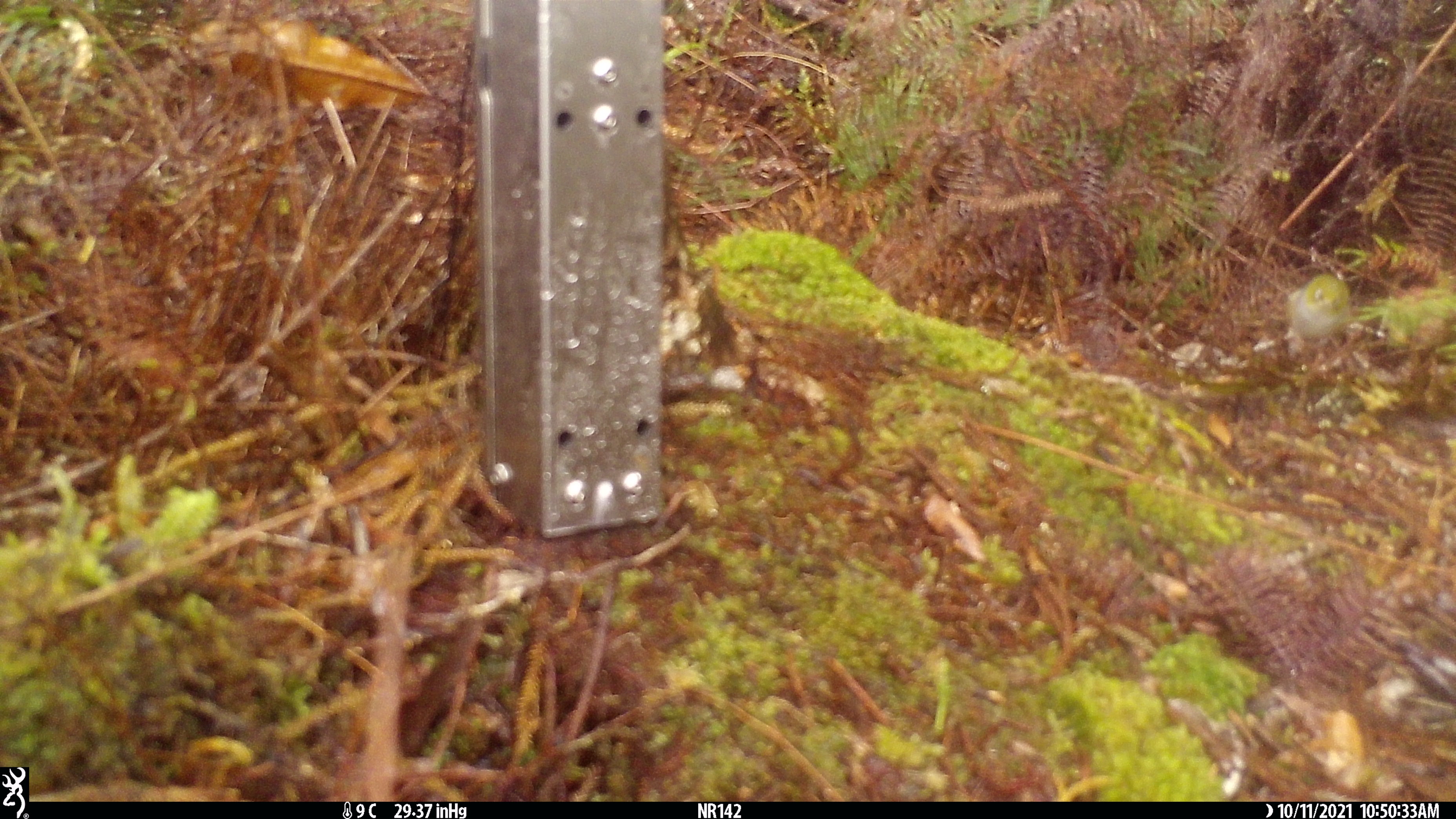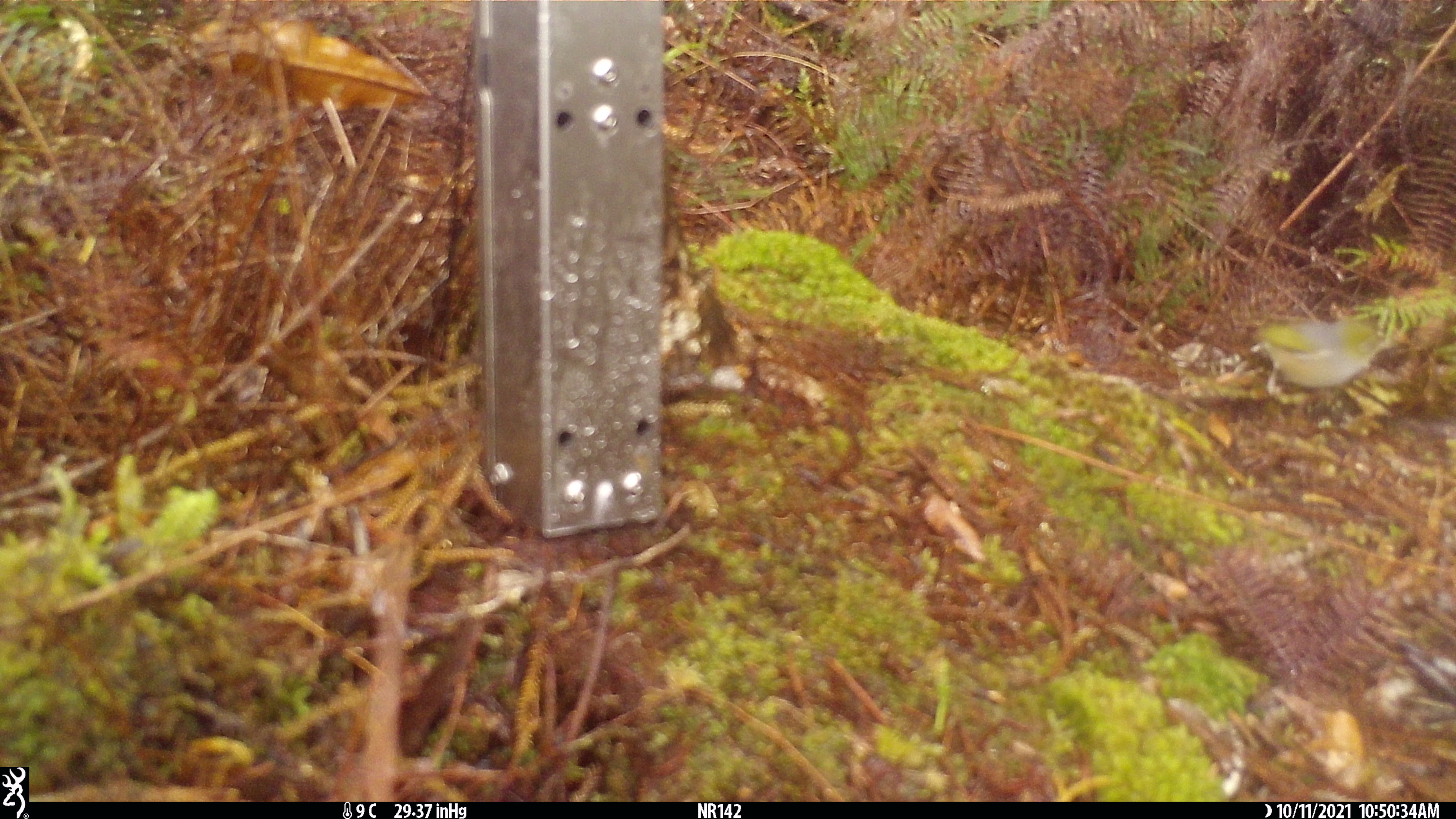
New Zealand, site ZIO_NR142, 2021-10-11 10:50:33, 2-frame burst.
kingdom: Animalia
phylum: Chordata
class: Aves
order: Passeriformes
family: Zosteropidae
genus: Zosterops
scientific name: Zosterops lateralis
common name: silvereye